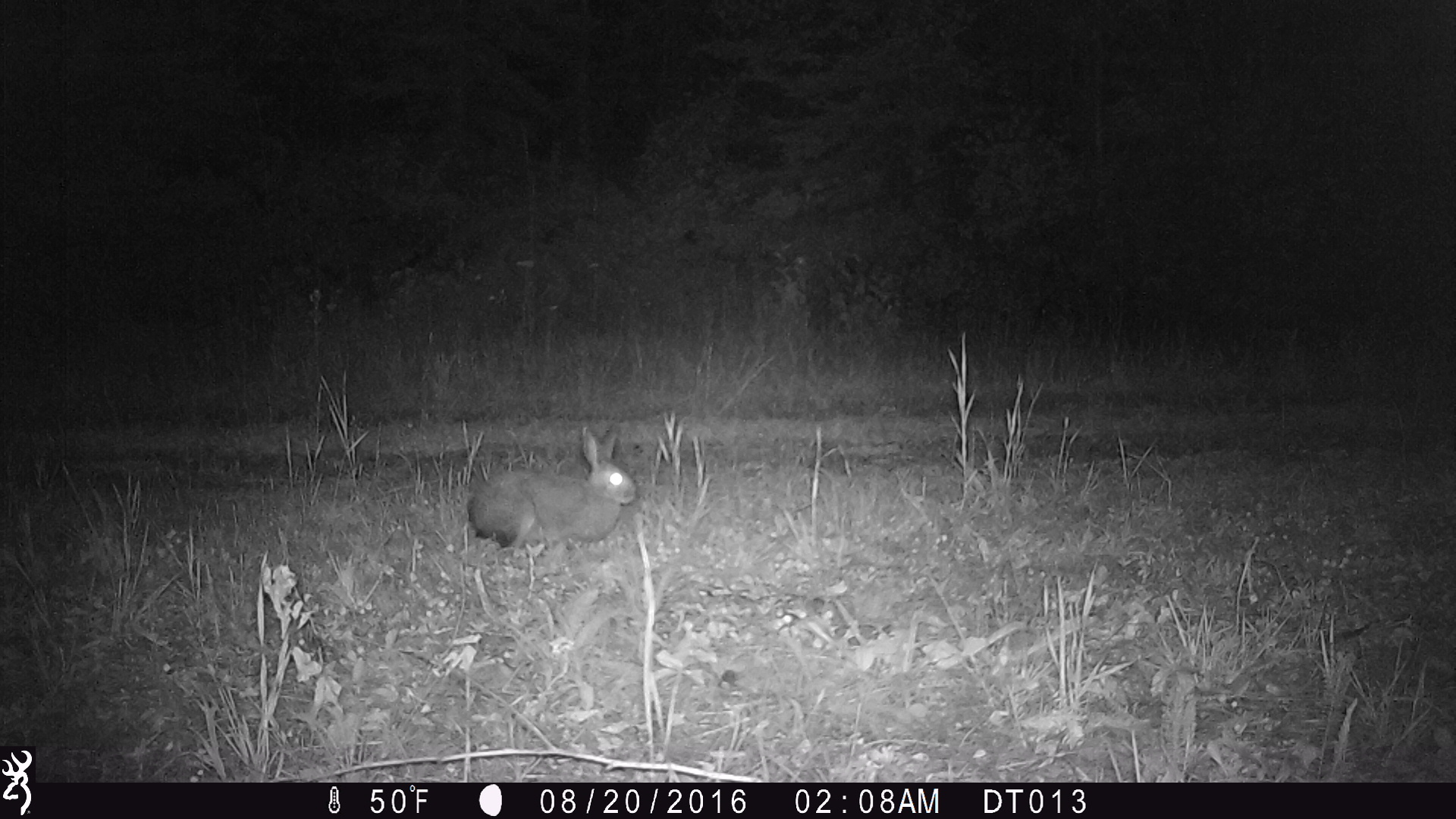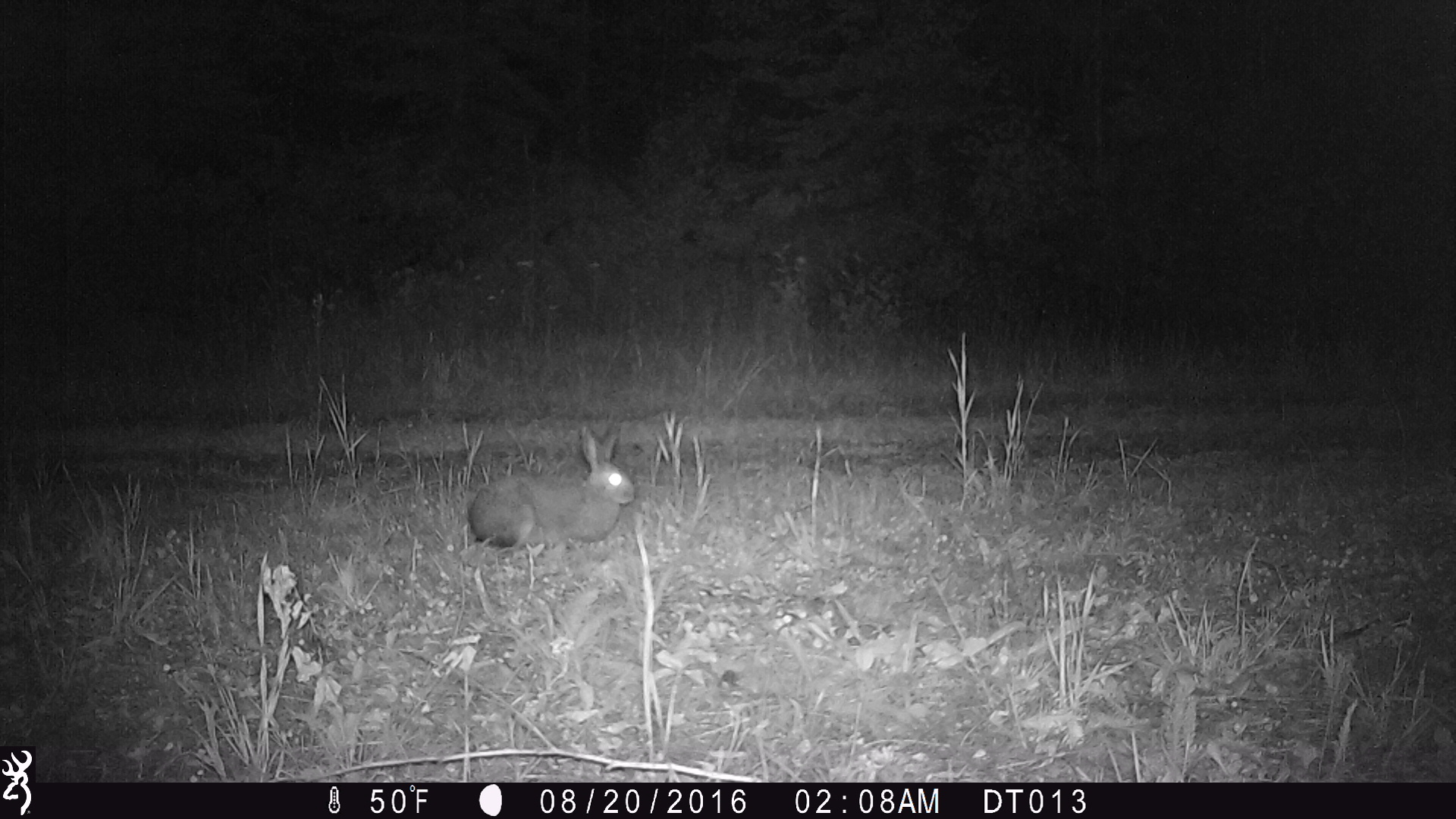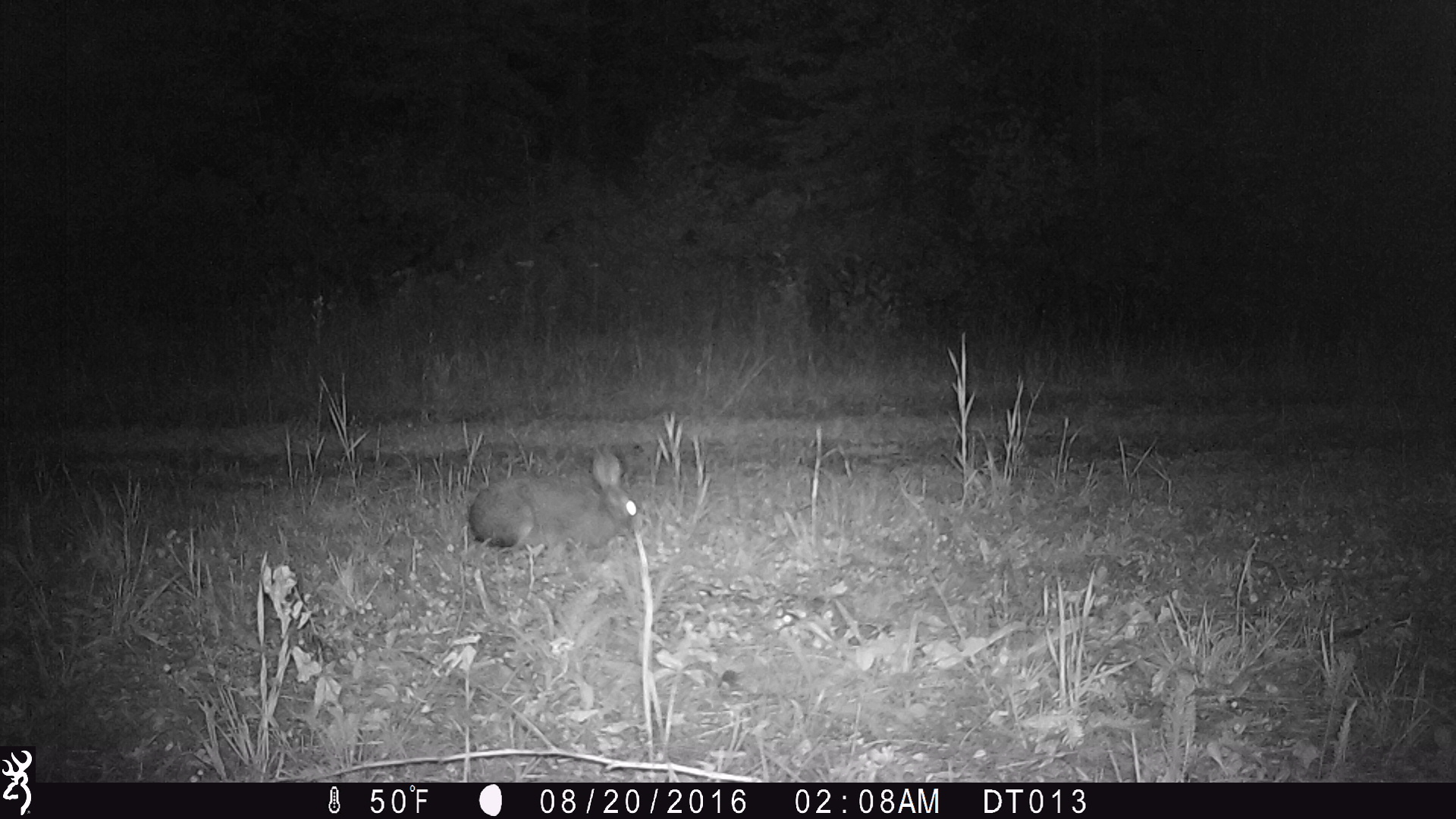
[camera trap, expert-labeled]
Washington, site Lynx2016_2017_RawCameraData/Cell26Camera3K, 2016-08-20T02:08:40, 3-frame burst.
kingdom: Animalia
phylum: Chordata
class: Mammalia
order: Lagomorpha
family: Leporidae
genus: Lepus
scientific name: Lepus americanus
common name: snowshoe hare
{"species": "Lepus americanus (snowshoe hare)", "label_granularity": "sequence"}